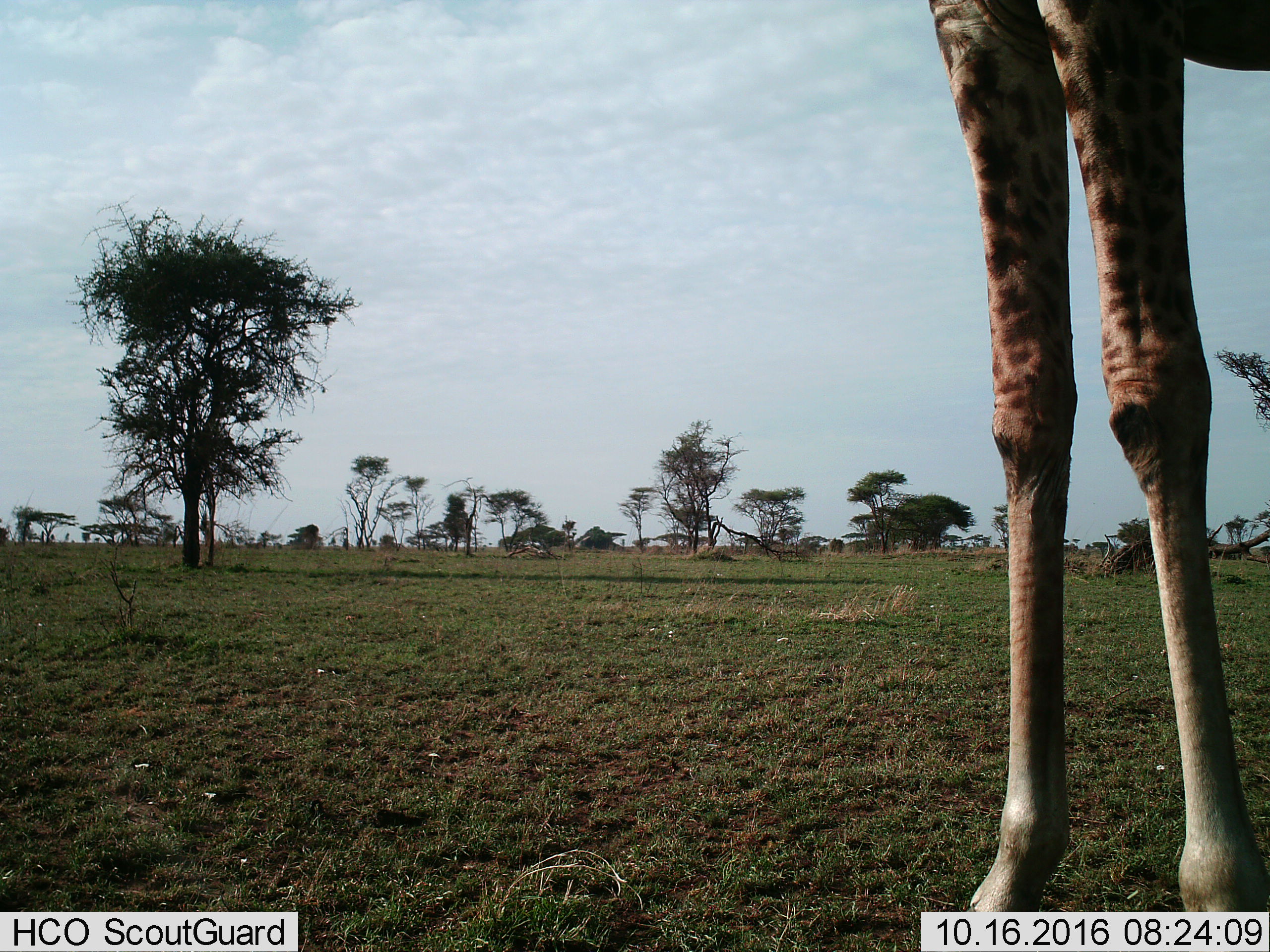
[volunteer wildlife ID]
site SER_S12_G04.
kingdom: Animalia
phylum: Chordata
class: Mammalia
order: Artiodactyla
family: Giraffidae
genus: Giraffa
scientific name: Giraffa camelopardalis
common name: giraffe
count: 1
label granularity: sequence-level